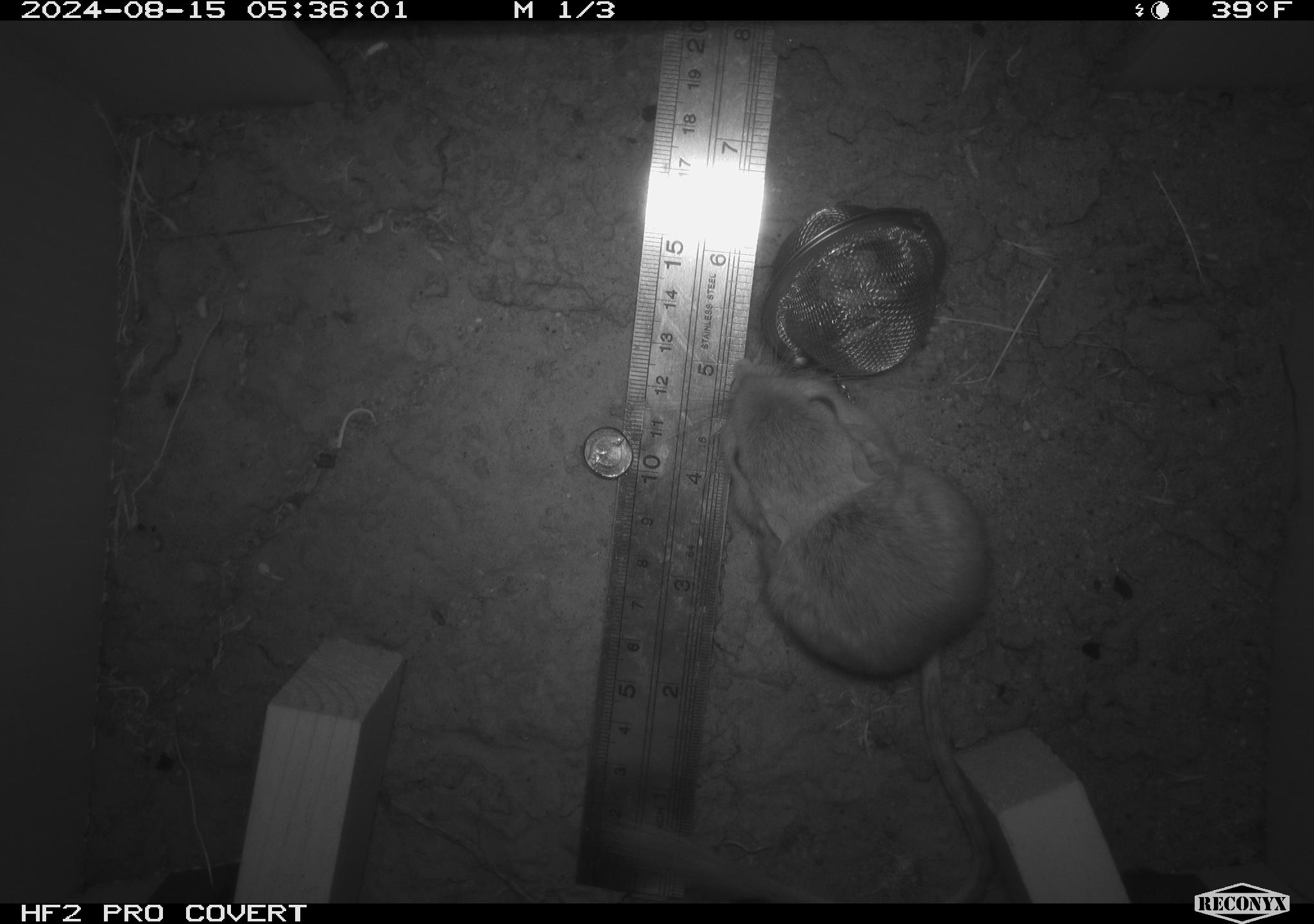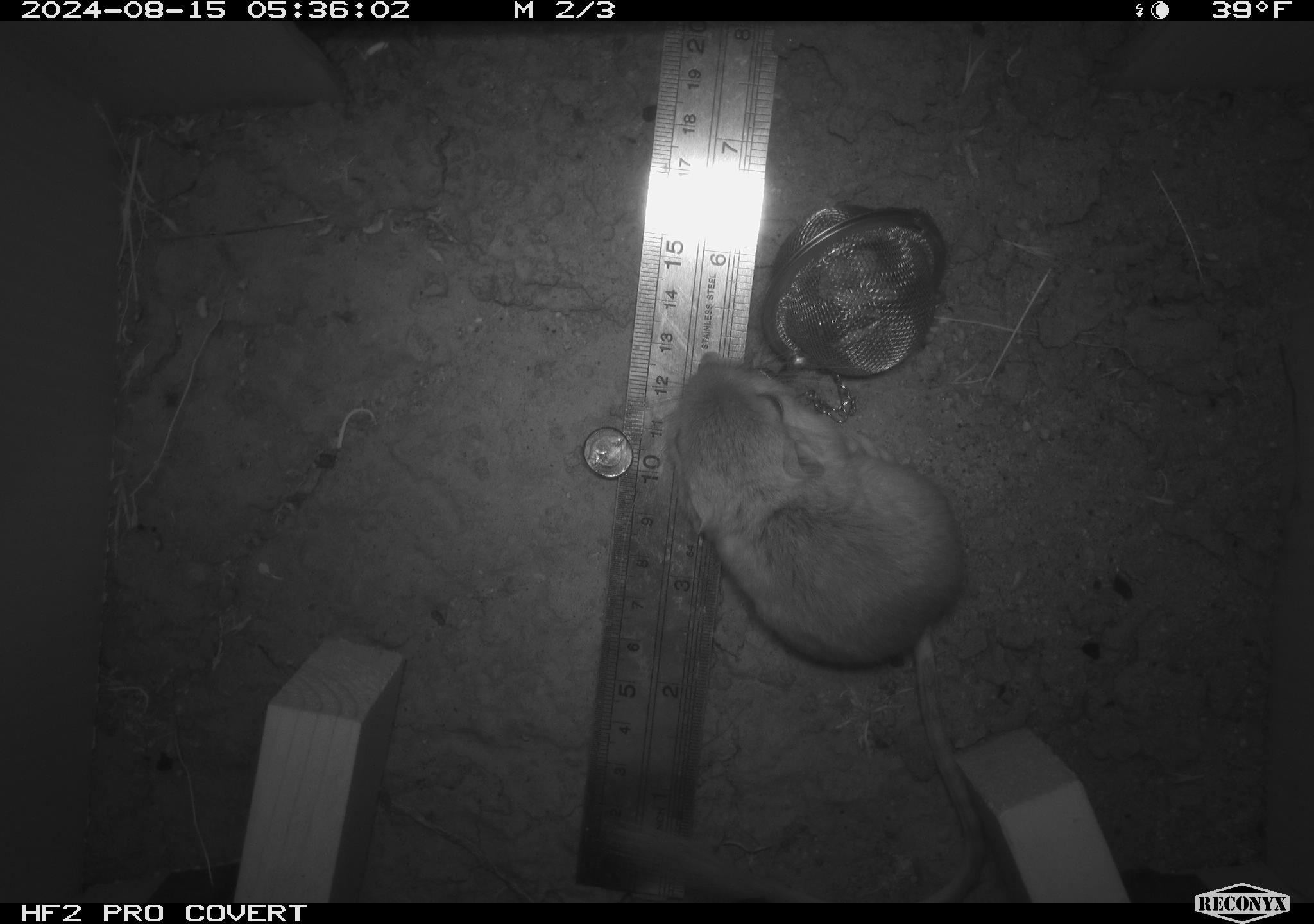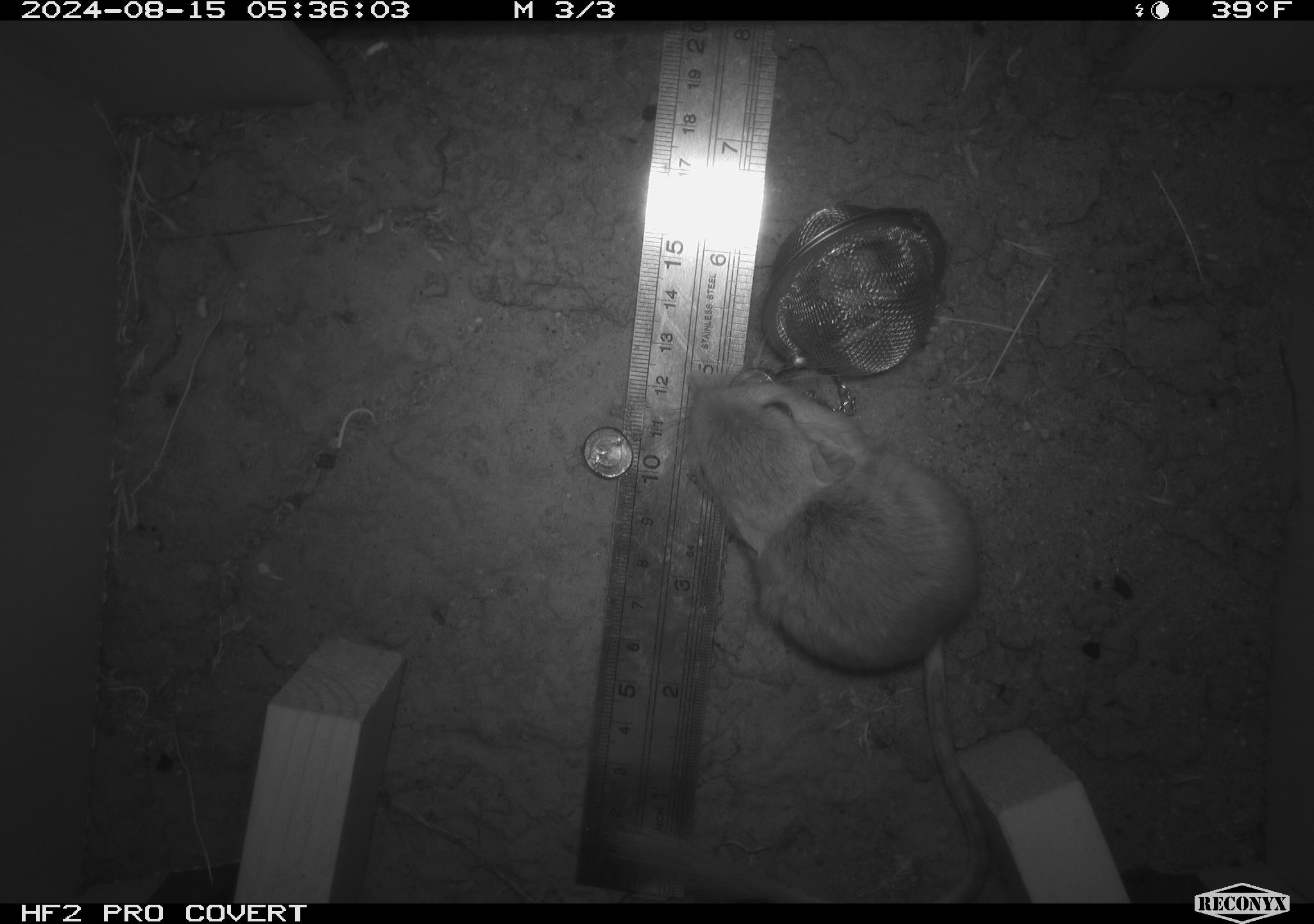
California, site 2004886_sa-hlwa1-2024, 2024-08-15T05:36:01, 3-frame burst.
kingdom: Animalia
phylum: Chordata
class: Mammalia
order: Rodentia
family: Heteromyidae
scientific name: Heteromyidae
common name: kangaroo rats and pocket mice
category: heteromyidae family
Heteromyidae family (kangaroo rats and pocket mice) (Heteromyidae).